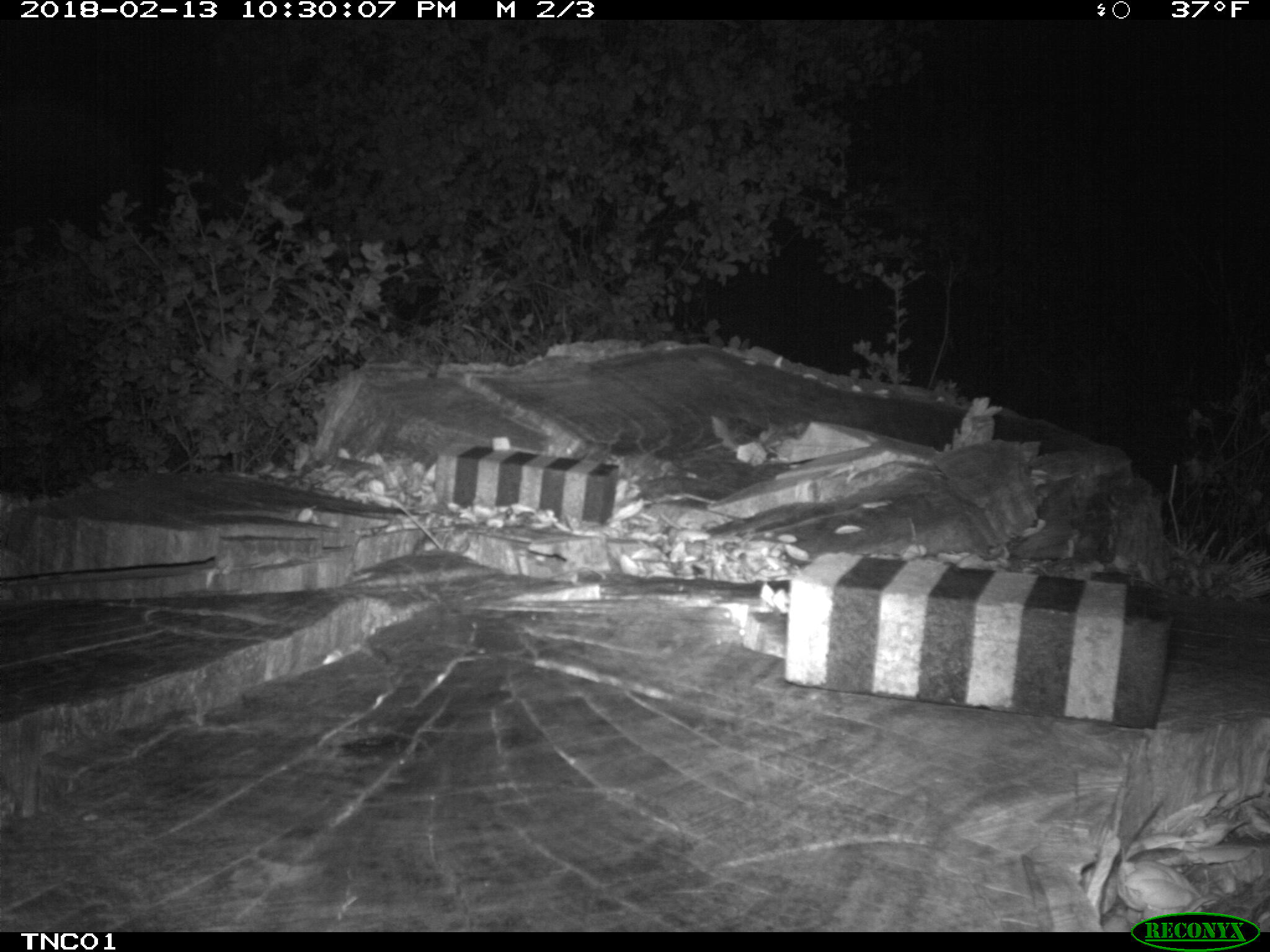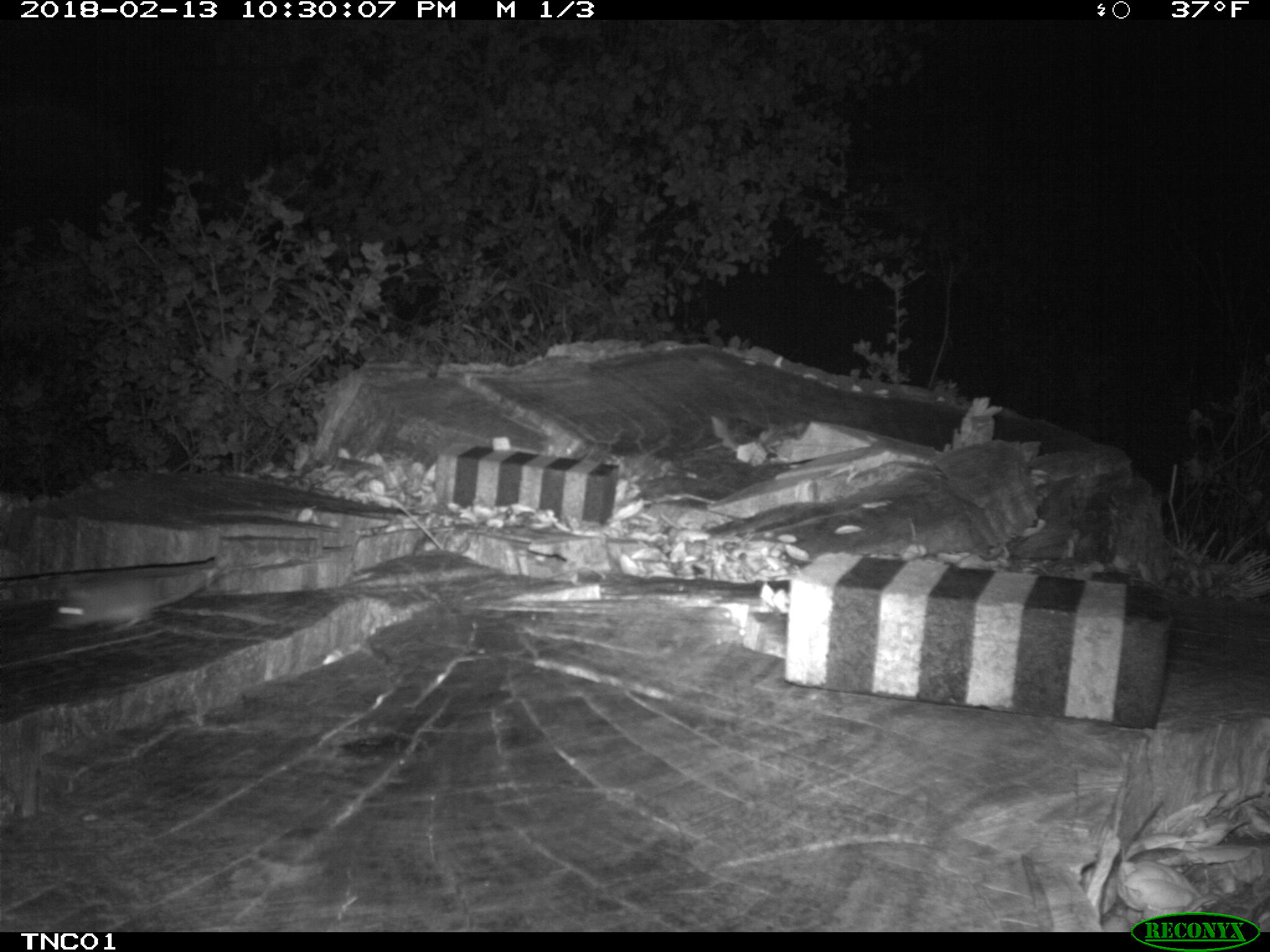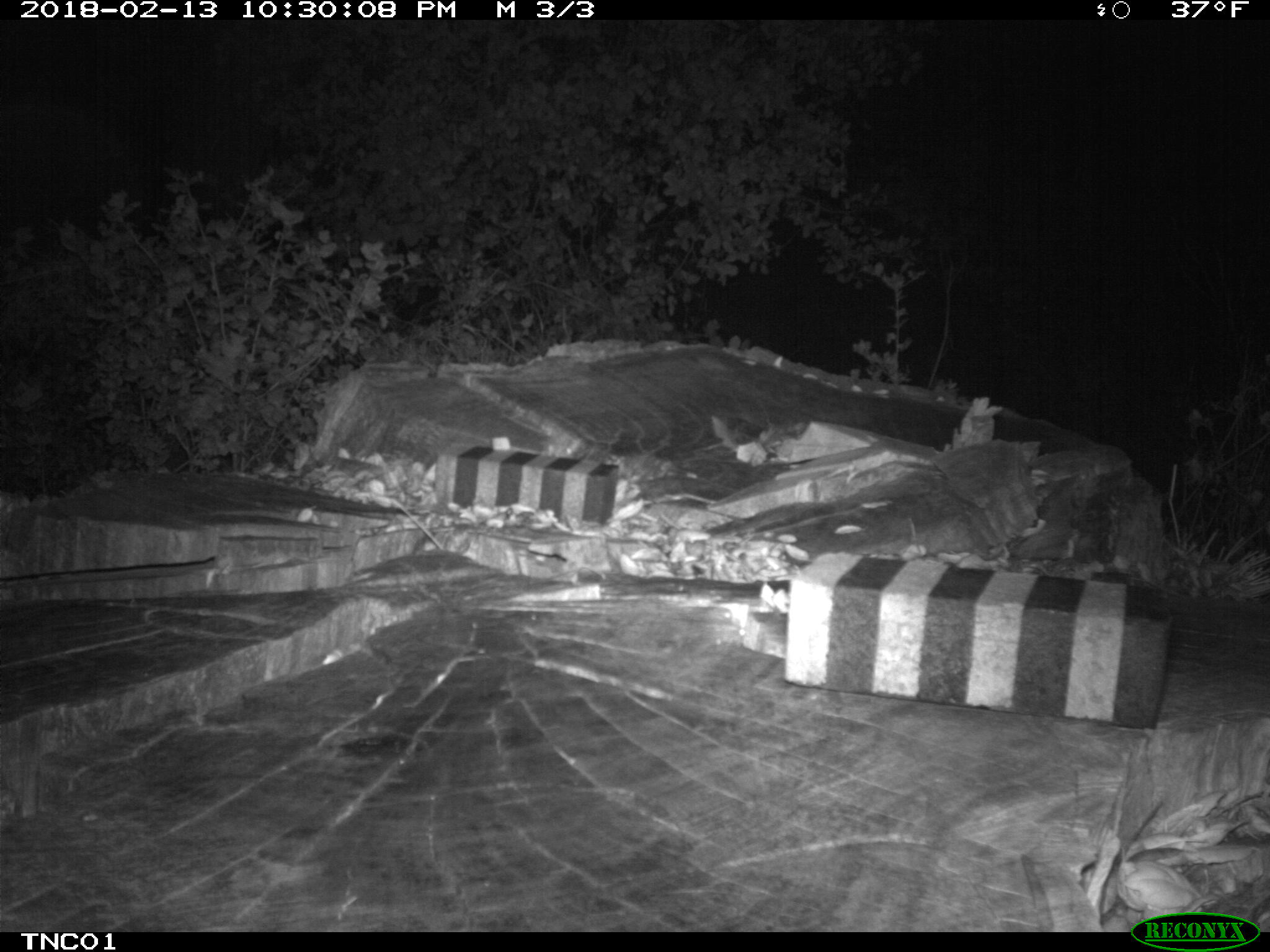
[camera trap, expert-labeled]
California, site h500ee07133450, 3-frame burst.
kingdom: Animalia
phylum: Chordata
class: Mammalia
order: Rodentia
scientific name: Rodentia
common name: rodent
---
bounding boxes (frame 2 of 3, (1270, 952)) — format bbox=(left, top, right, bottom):
rodent: bbox=(47, 553, 238, 634)